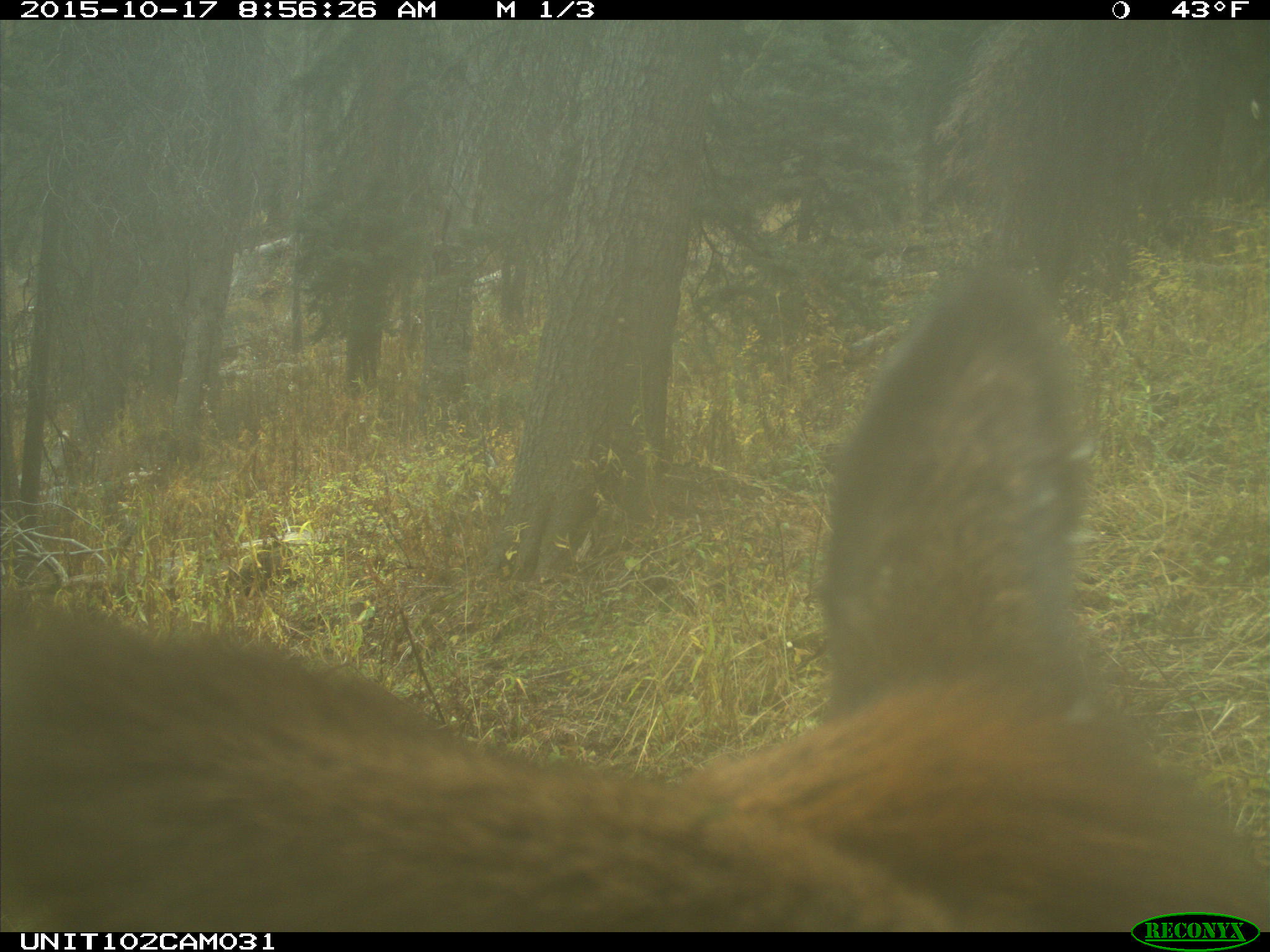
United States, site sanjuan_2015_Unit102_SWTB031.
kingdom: Animalia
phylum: Chordata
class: Mammalia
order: Artiodactyla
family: Cervidae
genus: Cervus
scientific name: Cervus elaphus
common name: red deer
Cervus elaphus (red deer).